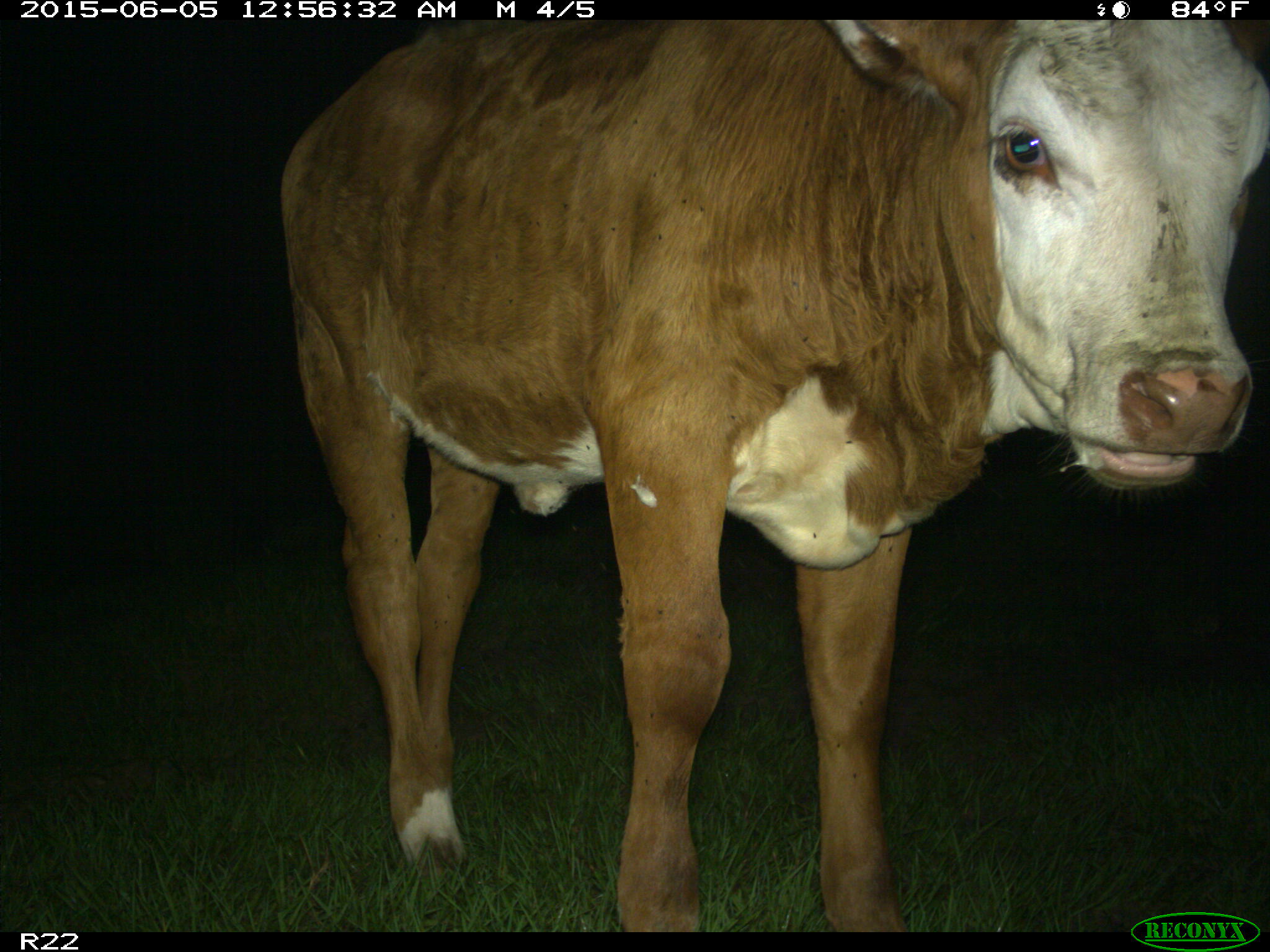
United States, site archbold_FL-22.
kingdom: Animalia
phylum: Chordata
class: Mammalia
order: Artiodactyla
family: Bovidae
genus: Bos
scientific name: Bos taurus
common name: domestic cow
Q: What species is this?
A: Bos taurus (domestic cow).